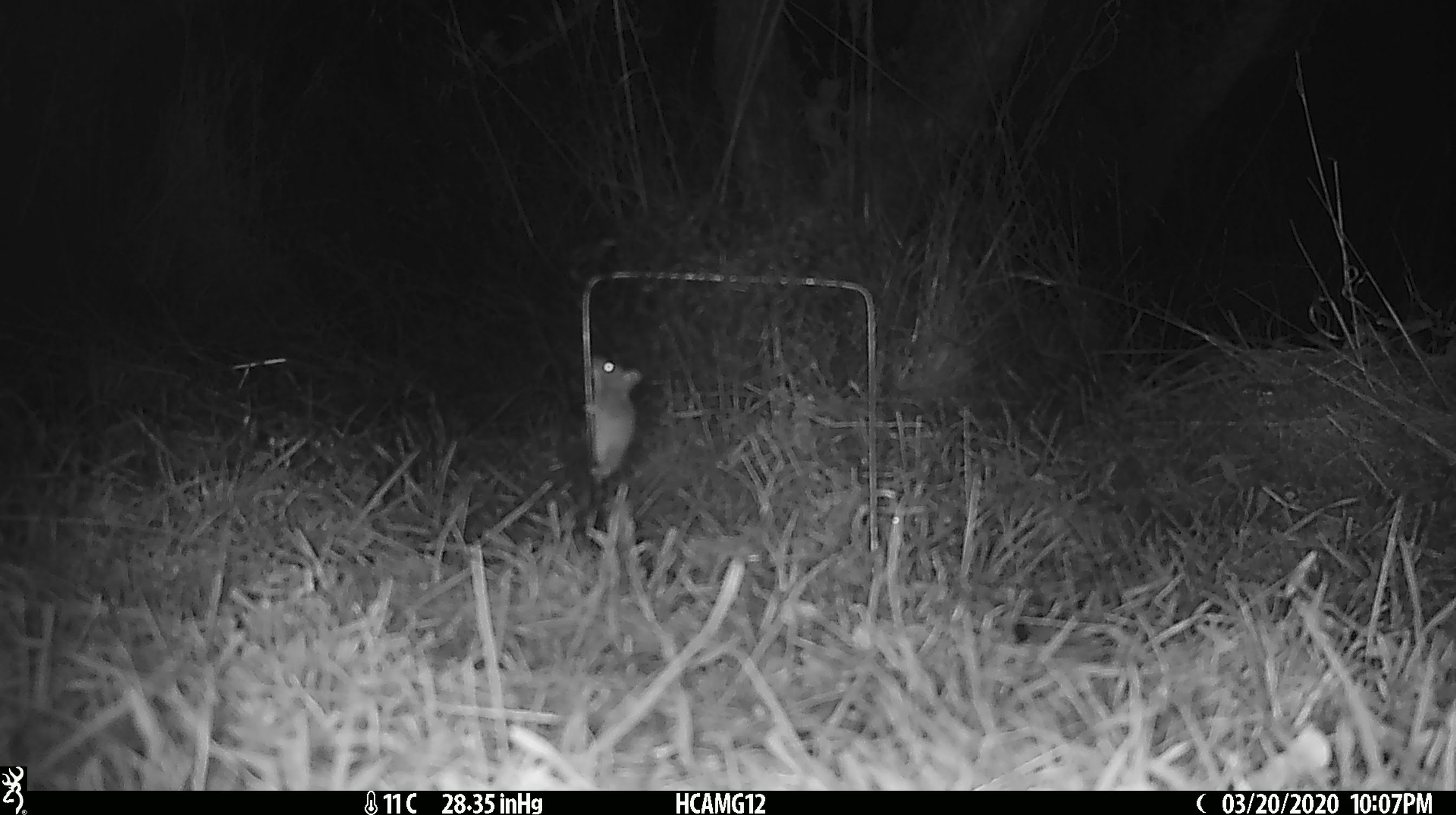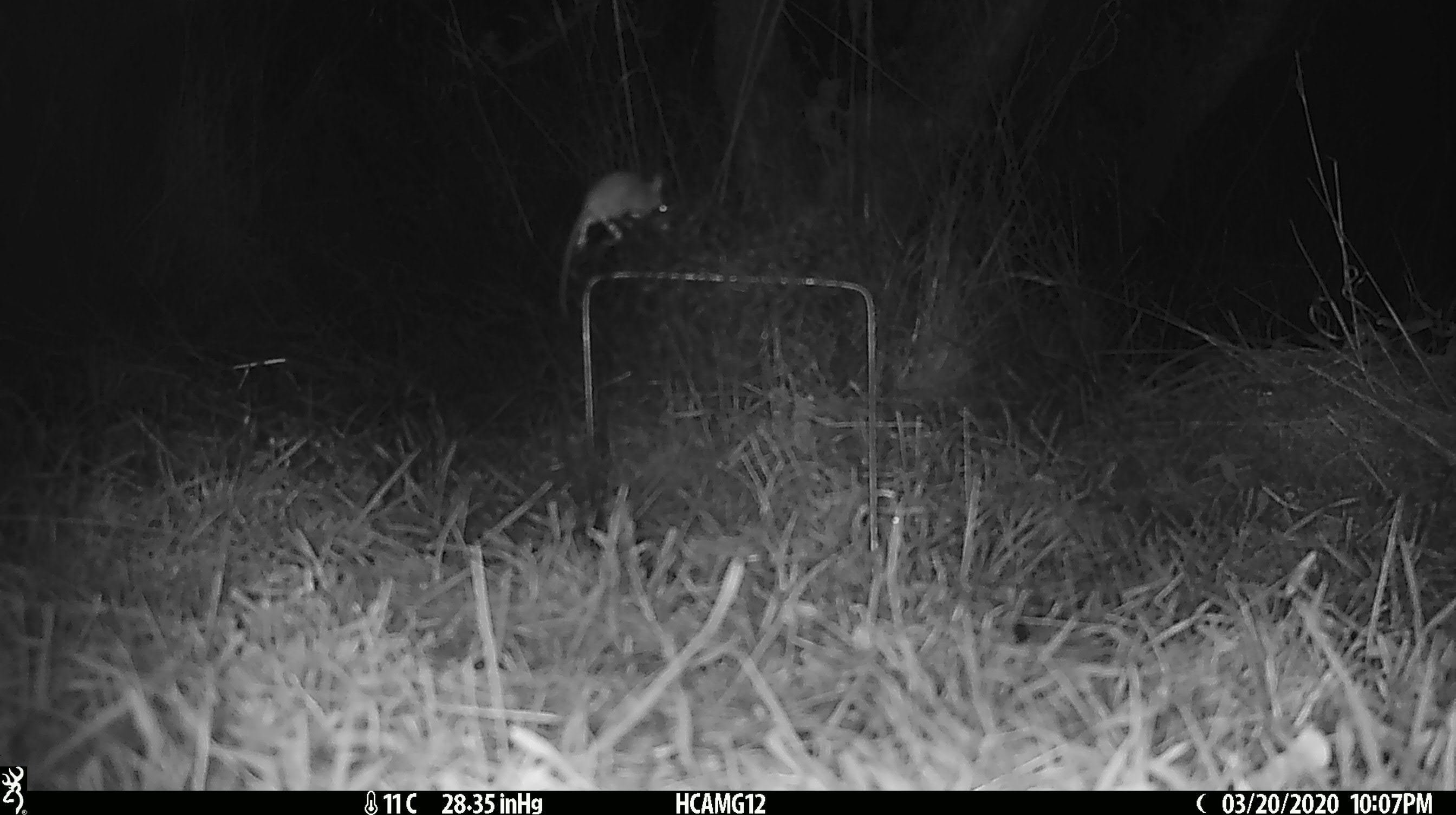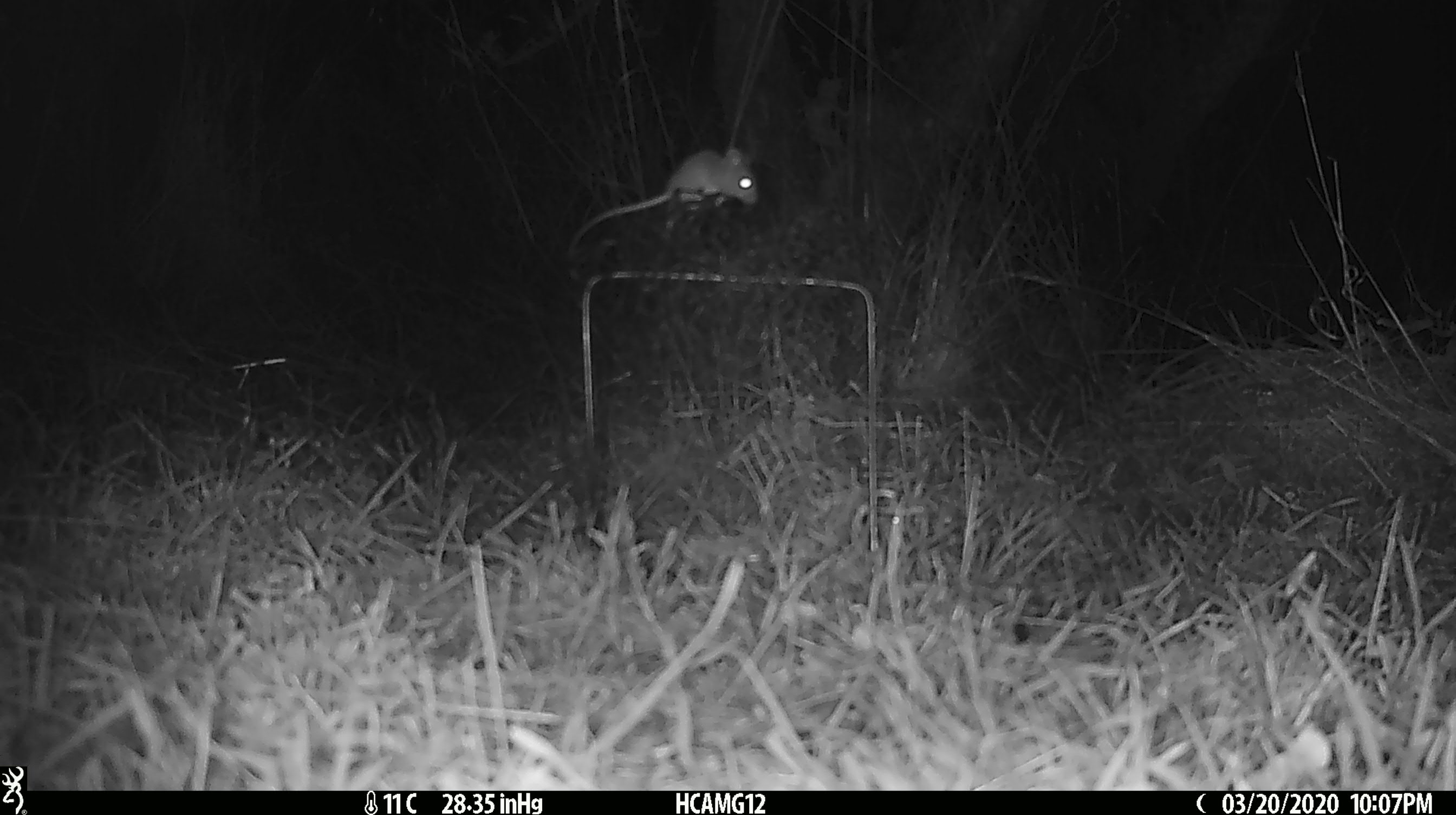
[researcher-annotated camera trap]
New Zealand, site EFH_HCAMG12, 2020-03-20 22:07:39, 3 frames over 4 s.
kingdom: Animalia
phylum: Chordata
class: Mammalia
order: Rodentia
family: Muridae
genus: Mus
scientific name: Mus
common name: mouse